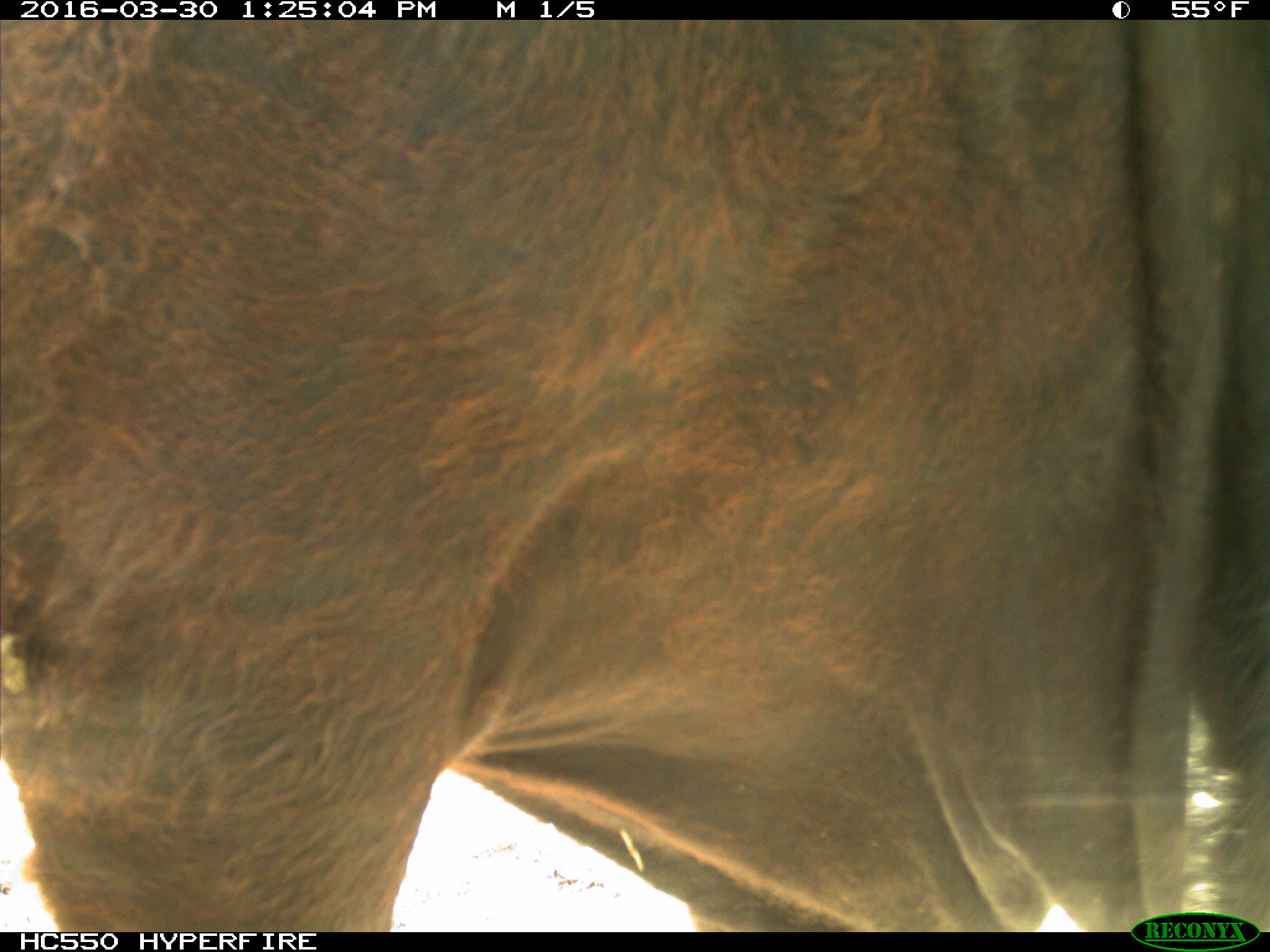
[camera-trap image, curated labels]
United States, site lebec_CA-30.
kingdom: Animalia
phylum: Chordata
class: Mammalia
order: Artiodactyla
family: Bovidae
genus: Bos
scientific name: Bos taurus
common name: domestic cow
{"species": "Bos taurus (domestic cow)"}